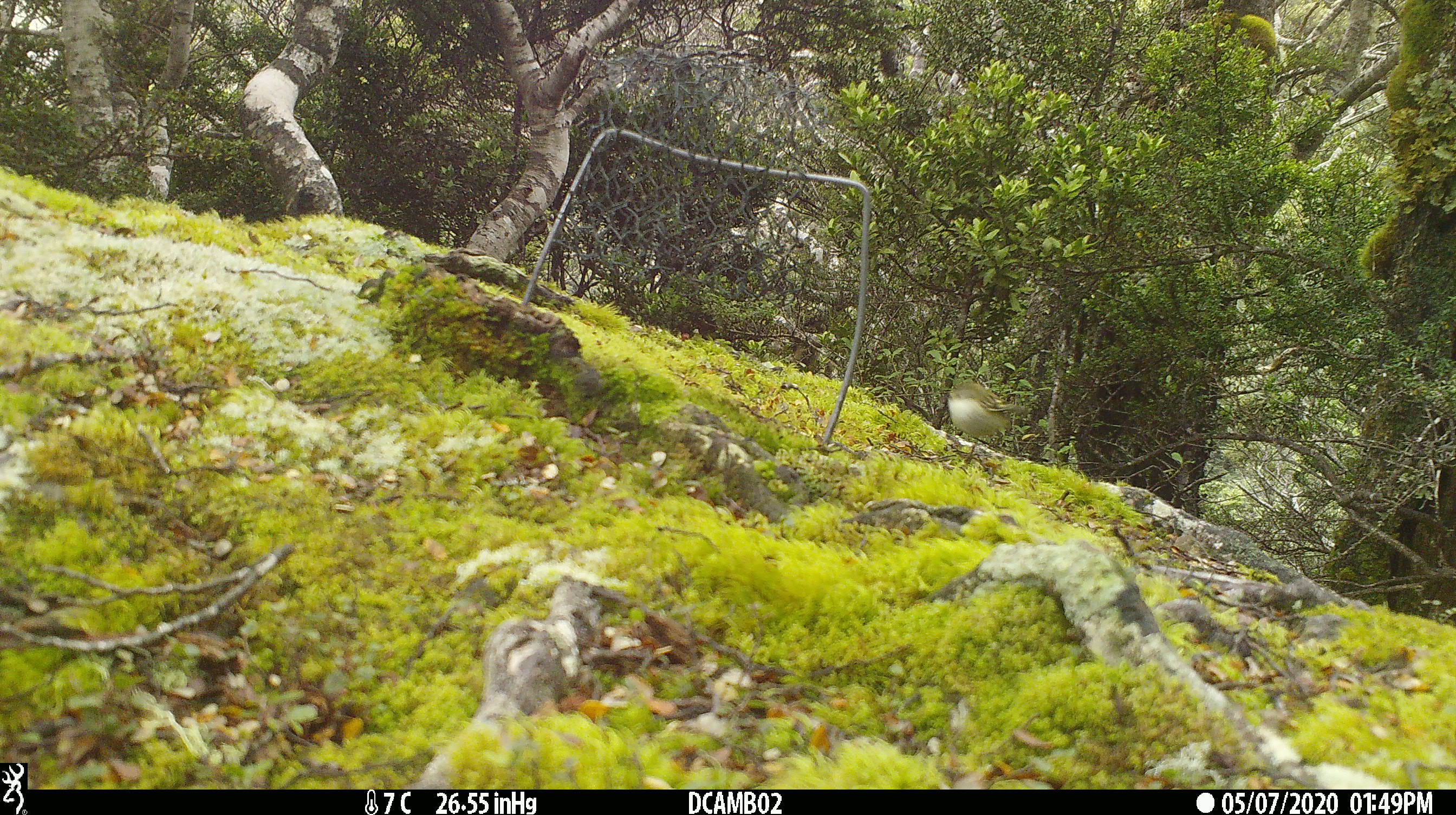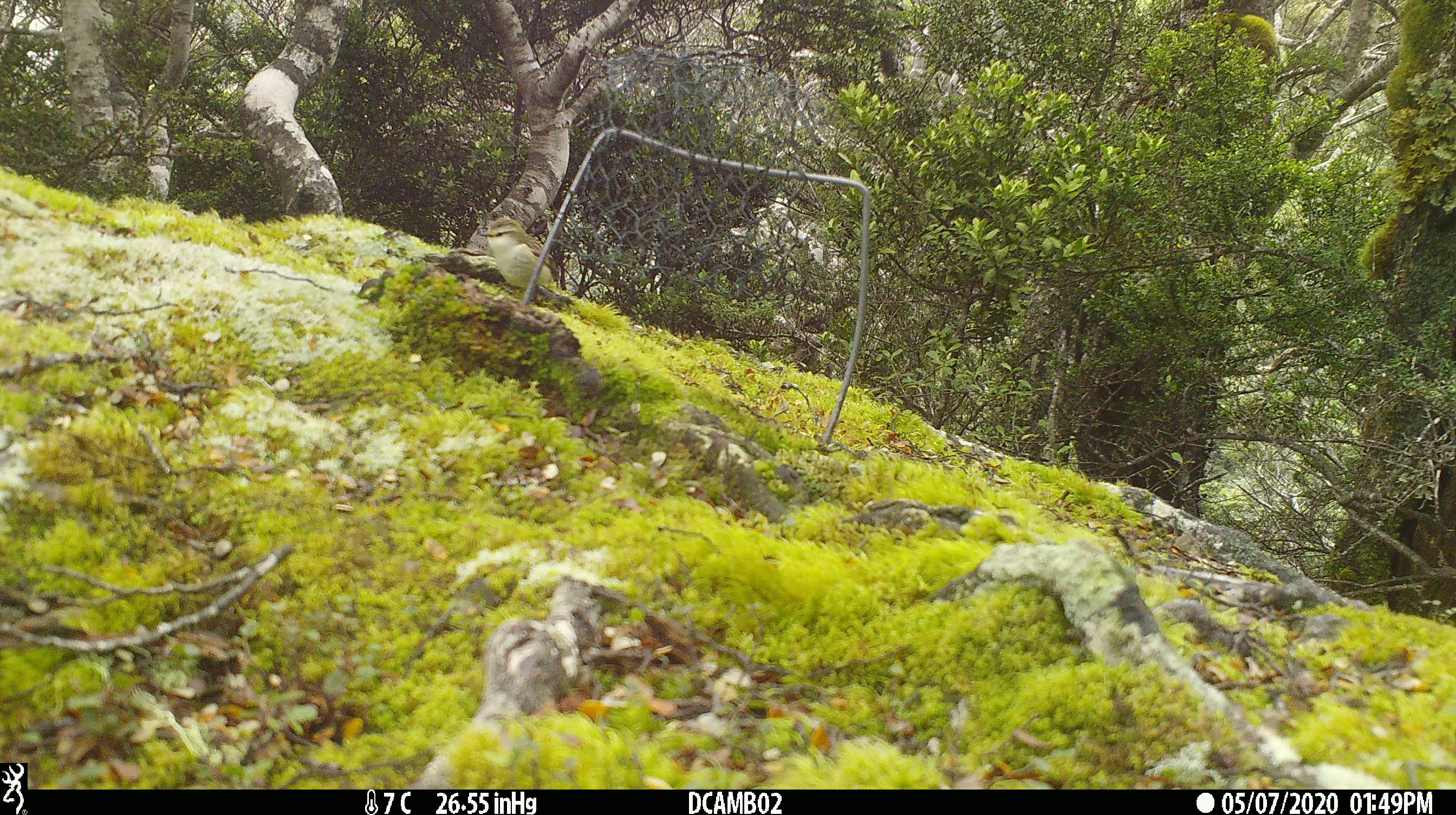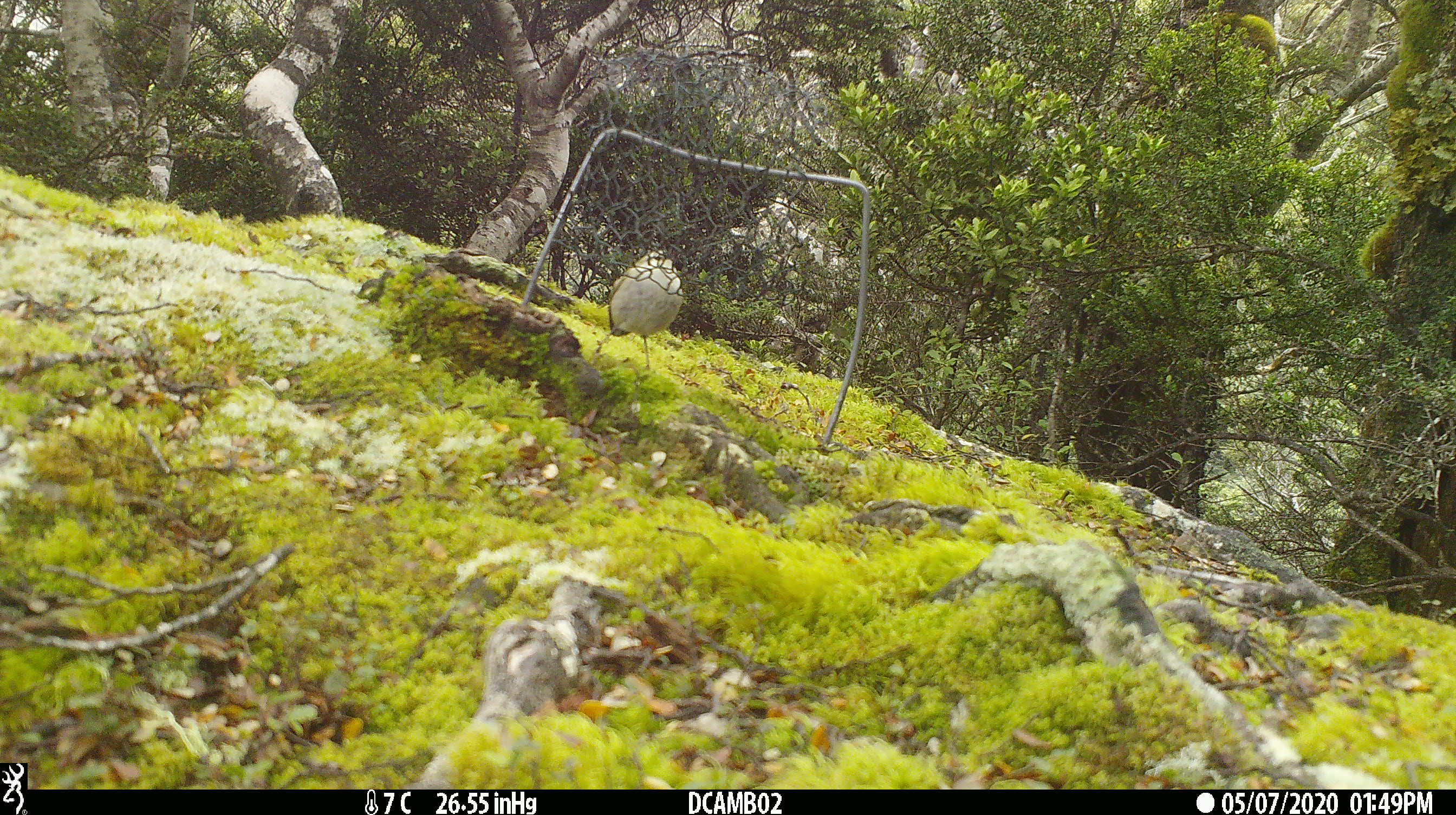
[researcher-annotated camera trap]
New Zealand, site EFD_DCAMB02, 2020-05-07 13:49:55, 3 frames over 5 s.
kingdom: Animalia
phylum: Chordata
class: Aves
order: Passeriformes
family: Acanthisittidae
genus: Acanthisitta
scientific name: Acanthisitta chloris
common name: rifleman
Rifleman (Acanthisitta chloris).